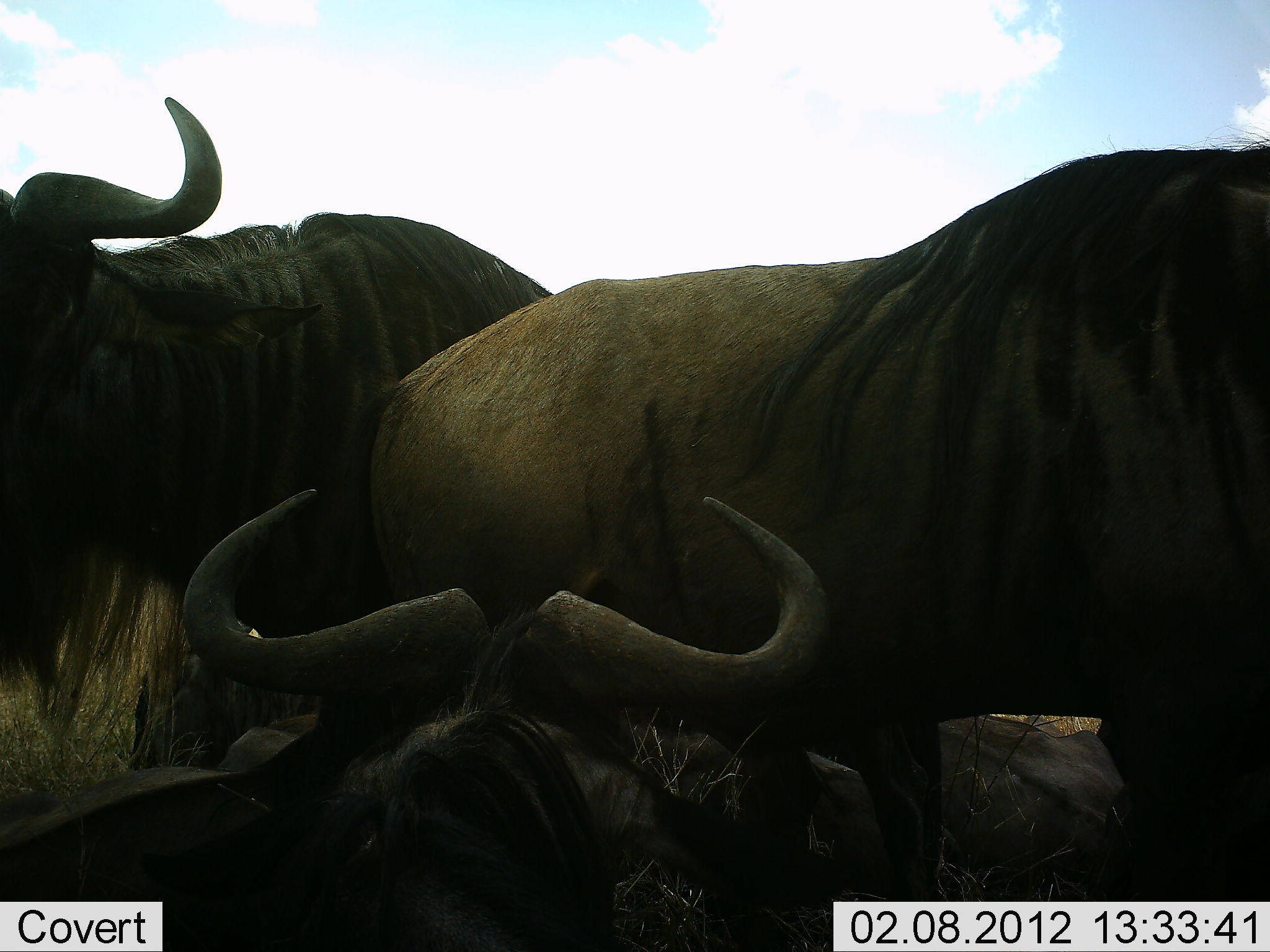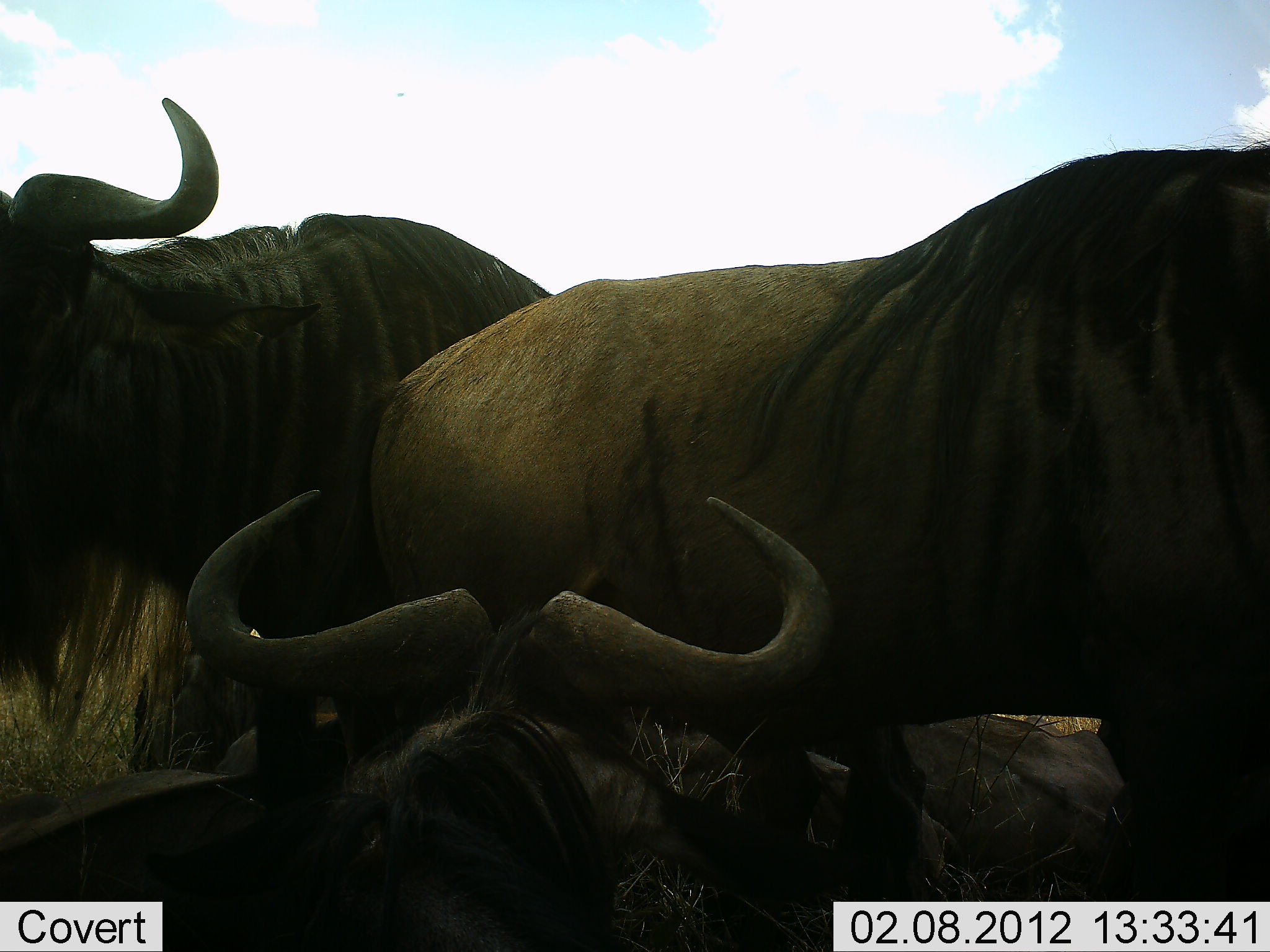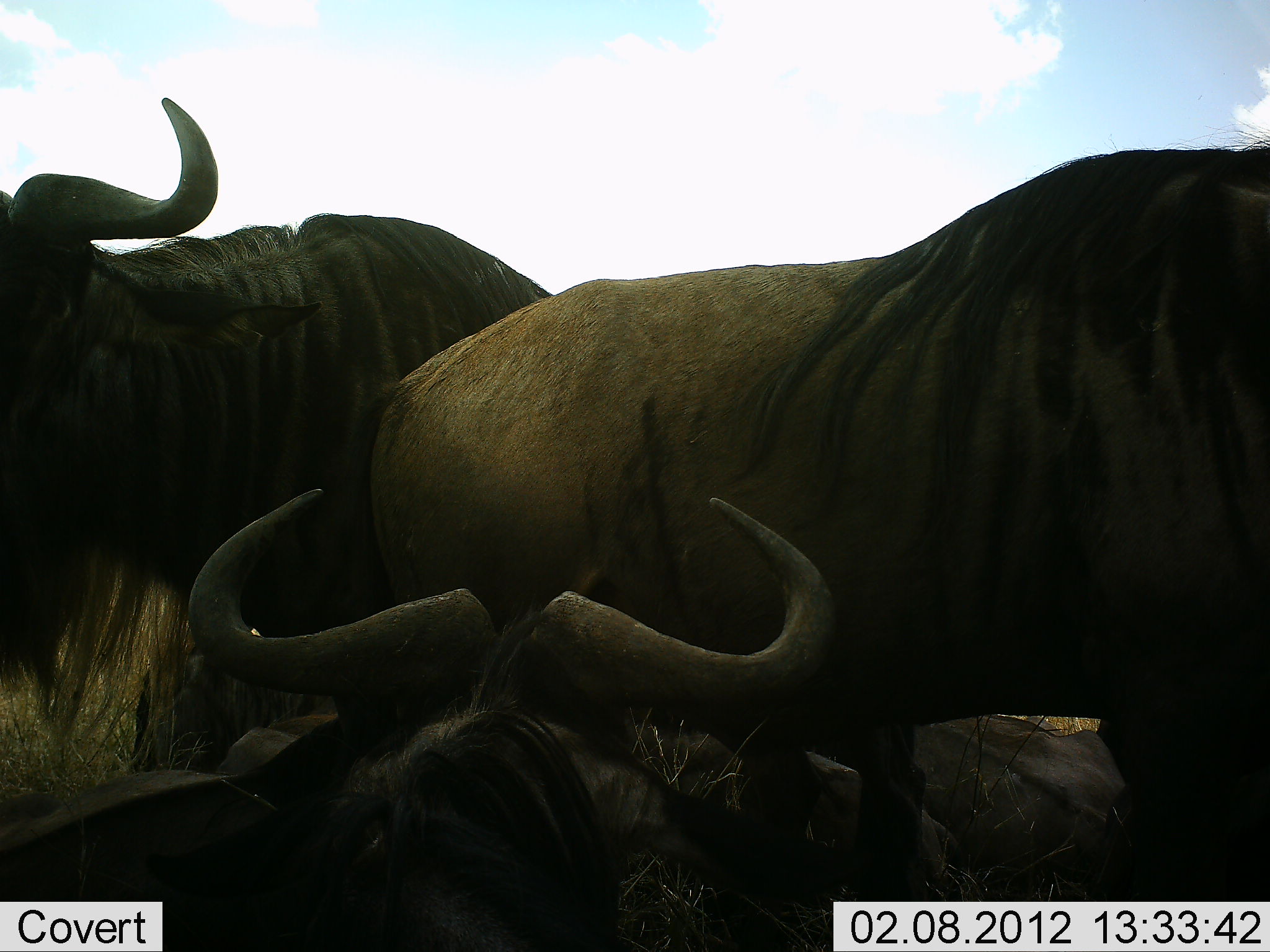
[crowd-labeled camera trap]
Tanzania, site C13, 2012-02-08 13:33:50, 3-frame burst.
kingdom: Animalia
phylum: Chordata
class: Mammalia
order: Artiodactyla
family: Bovidae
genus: Connochaetes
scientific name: Connochaetes taurinus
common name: blue wildebeest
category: wildebeest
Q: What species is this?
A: Wildebeest (blue wildebeest) (Connochaetes taurinus).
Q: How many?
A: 4.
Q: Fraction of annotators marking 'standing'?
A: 86%.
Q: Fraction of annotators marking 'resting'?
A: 86%.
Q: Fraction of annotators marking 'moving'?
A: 0%.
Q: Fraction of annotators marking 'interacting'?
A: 5%.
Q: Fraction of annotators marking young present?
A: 0%.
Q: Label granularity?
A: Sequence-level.